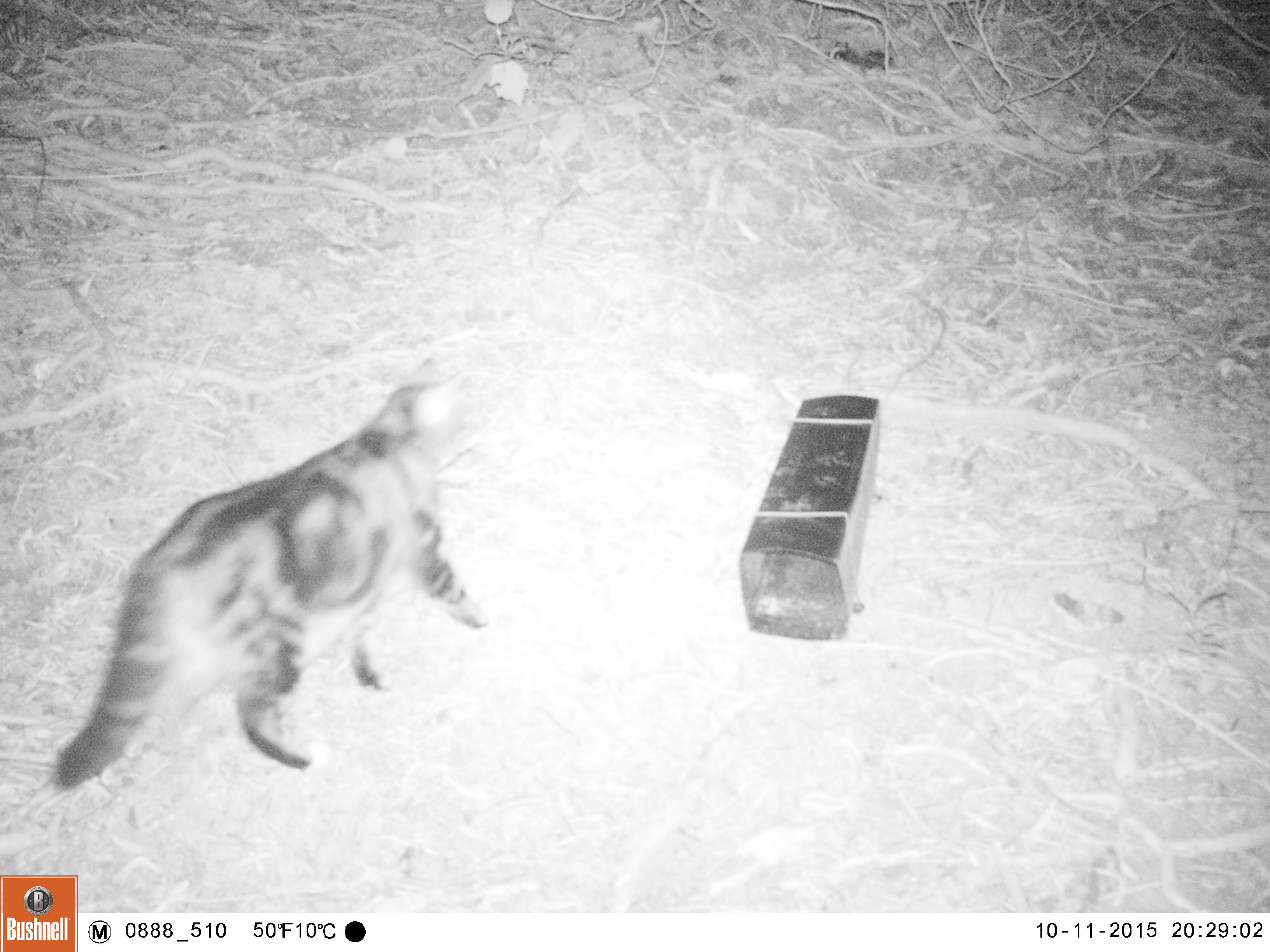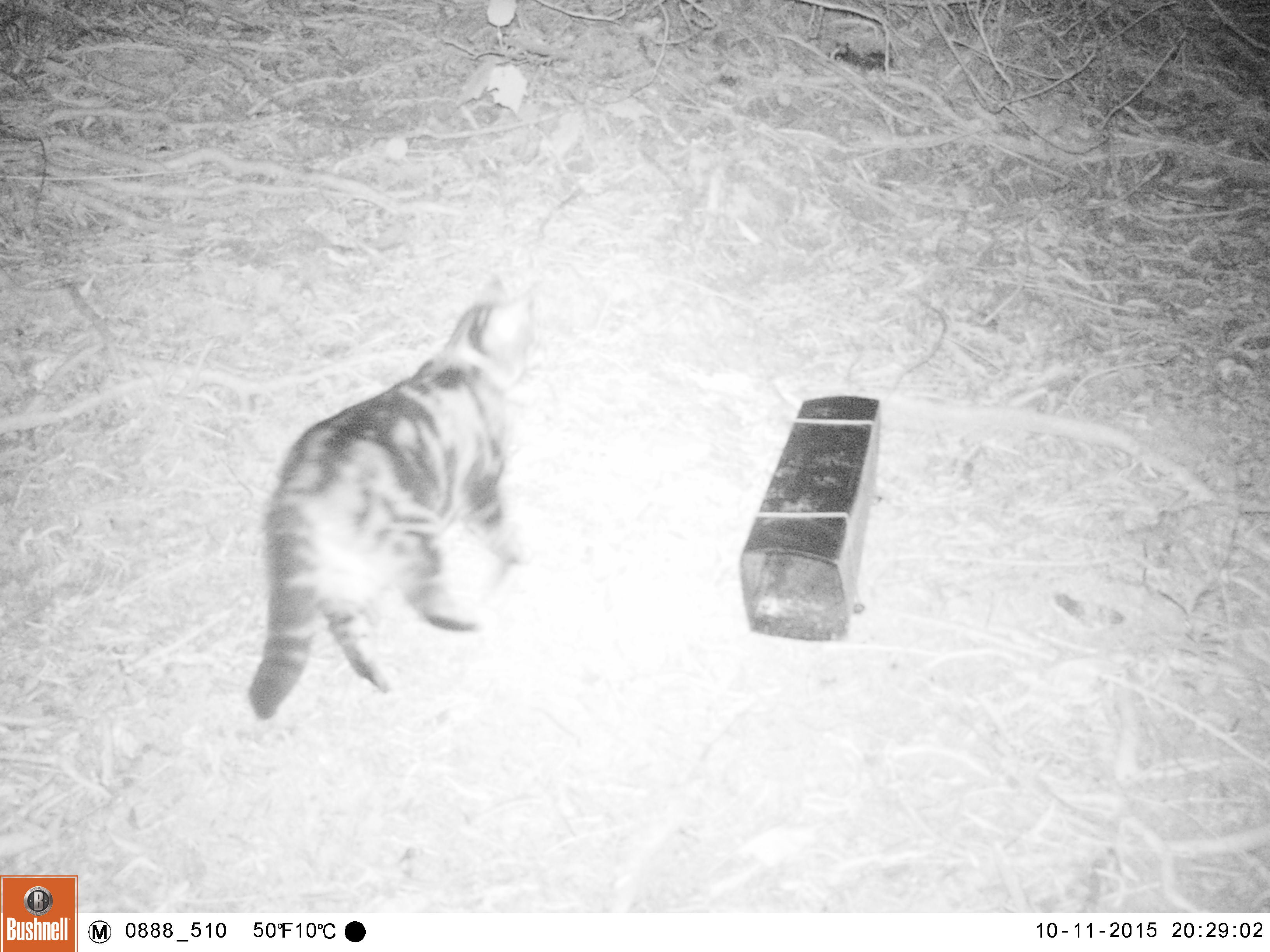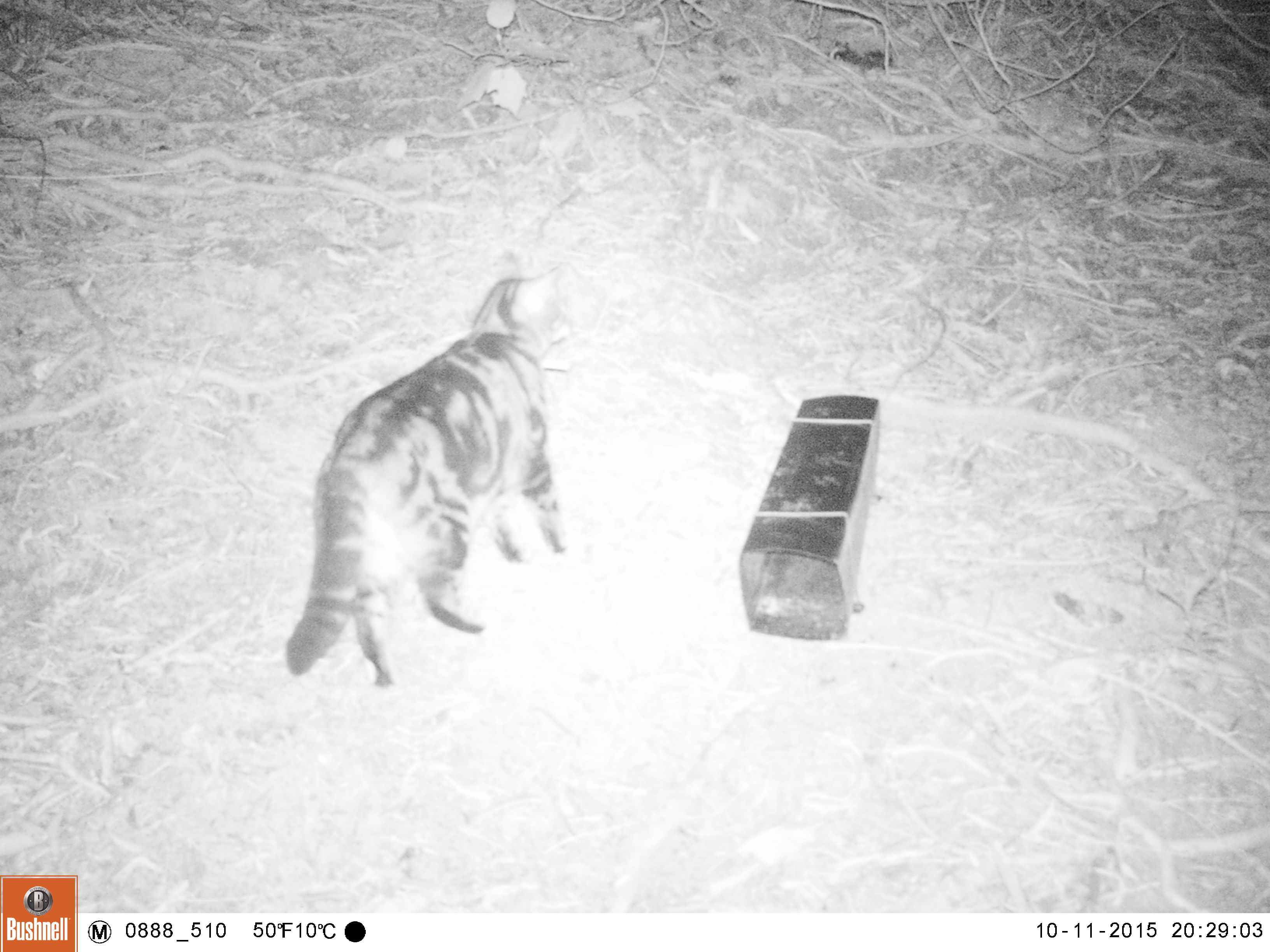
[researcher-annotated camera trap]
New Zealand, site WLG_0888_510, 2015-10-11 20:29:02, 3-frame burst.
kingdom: Animalia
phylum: Chordata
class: Mammalia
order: Carnivora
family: Felidae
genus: Felis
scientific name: Felis catus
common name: domestic cat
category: cat